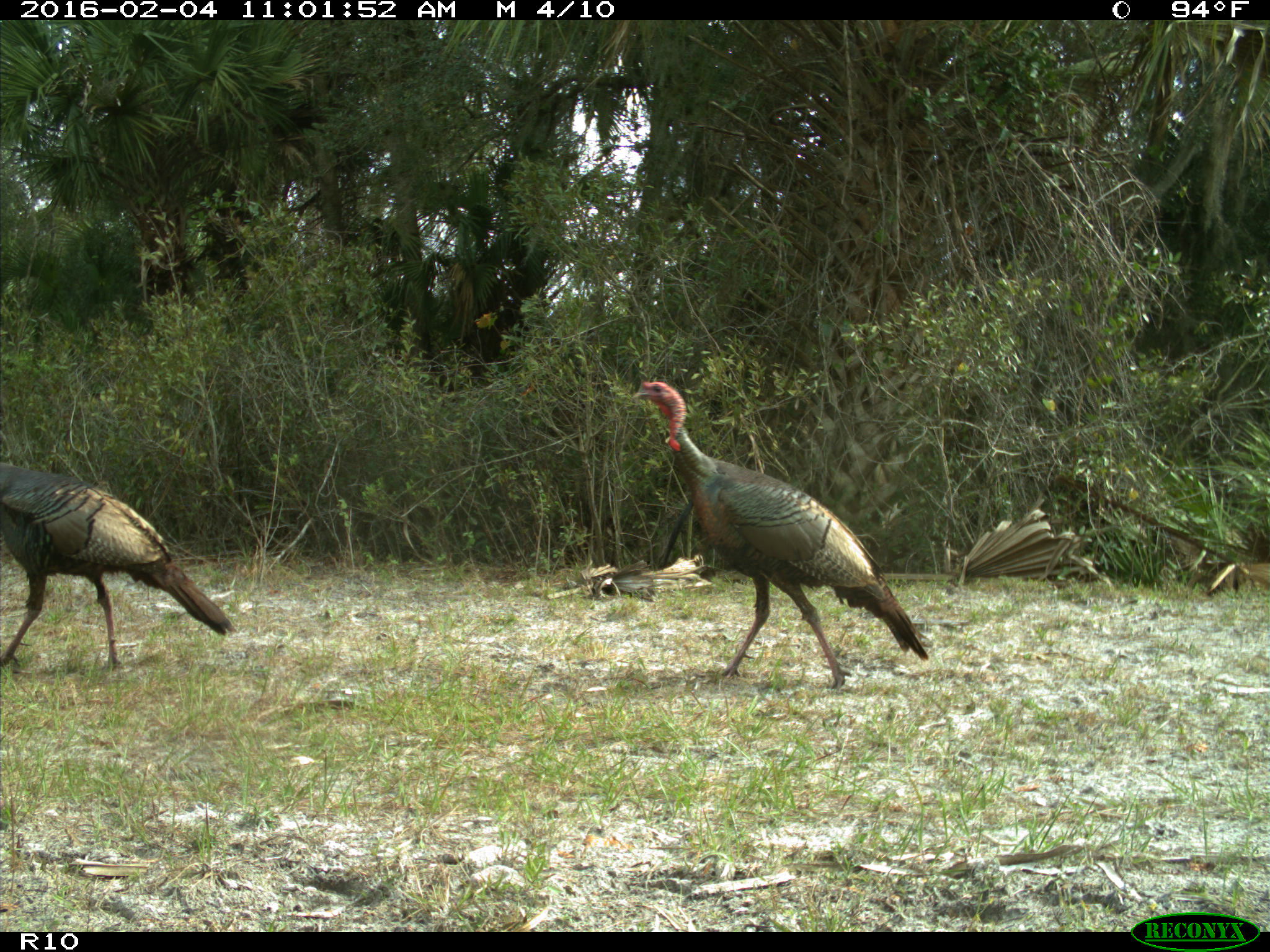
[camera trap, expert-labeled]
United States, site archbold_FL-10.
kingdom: Animalia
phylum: Chordata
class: Aves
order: Galliformes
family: Phasianidae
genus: Meleagris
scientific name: Meleagris gallopavo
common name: wild turkey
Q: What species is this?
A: Meleagris gallopavo (wild turkey).